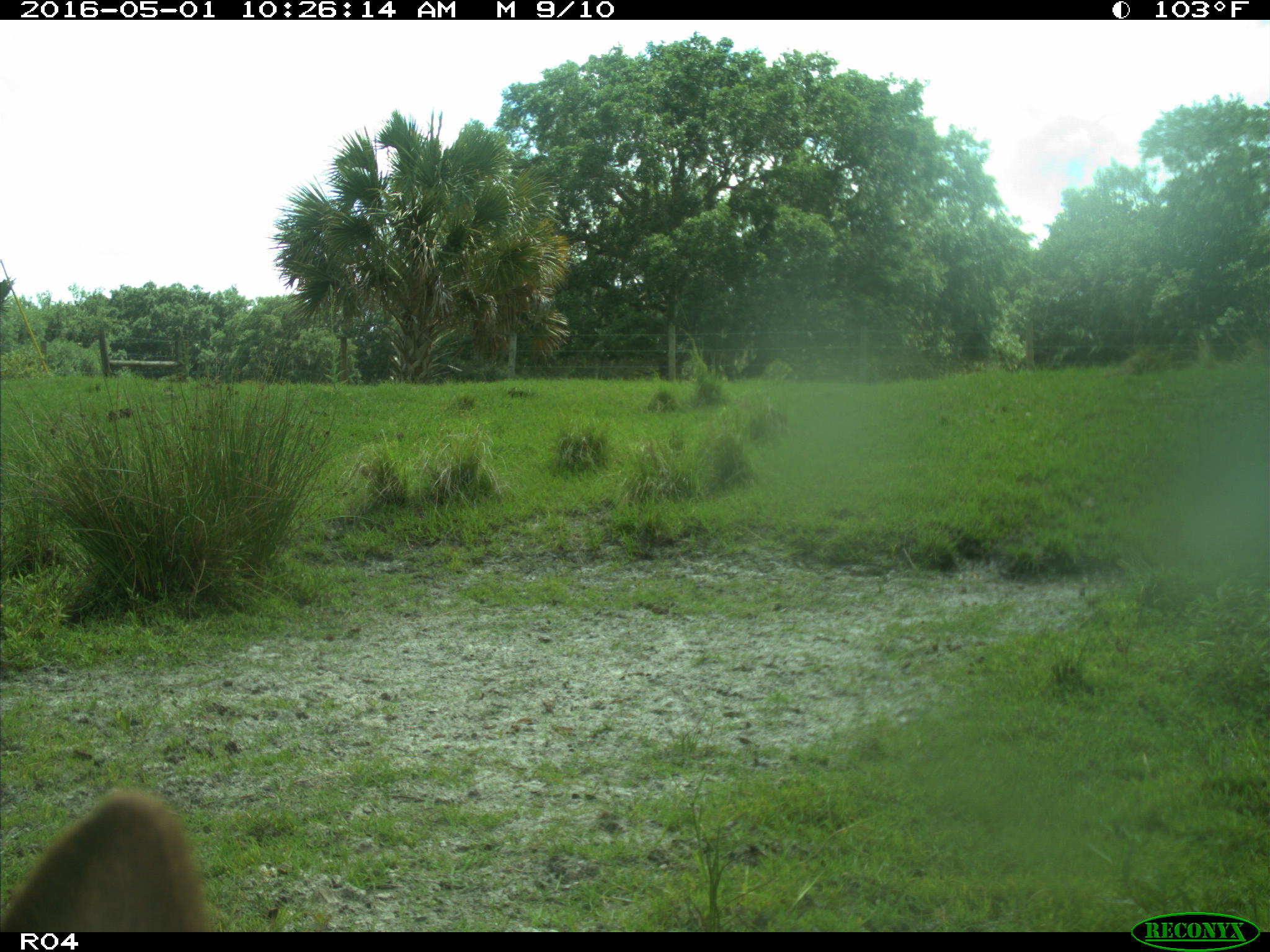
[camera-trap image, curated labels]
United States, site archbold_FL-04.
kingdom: Animalia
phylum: Chordata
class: Mammalia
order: Artiodactyla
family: Bovidae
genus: Bos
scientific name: Bos taurus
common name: domestic cow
Bos taurus (domestic cow).